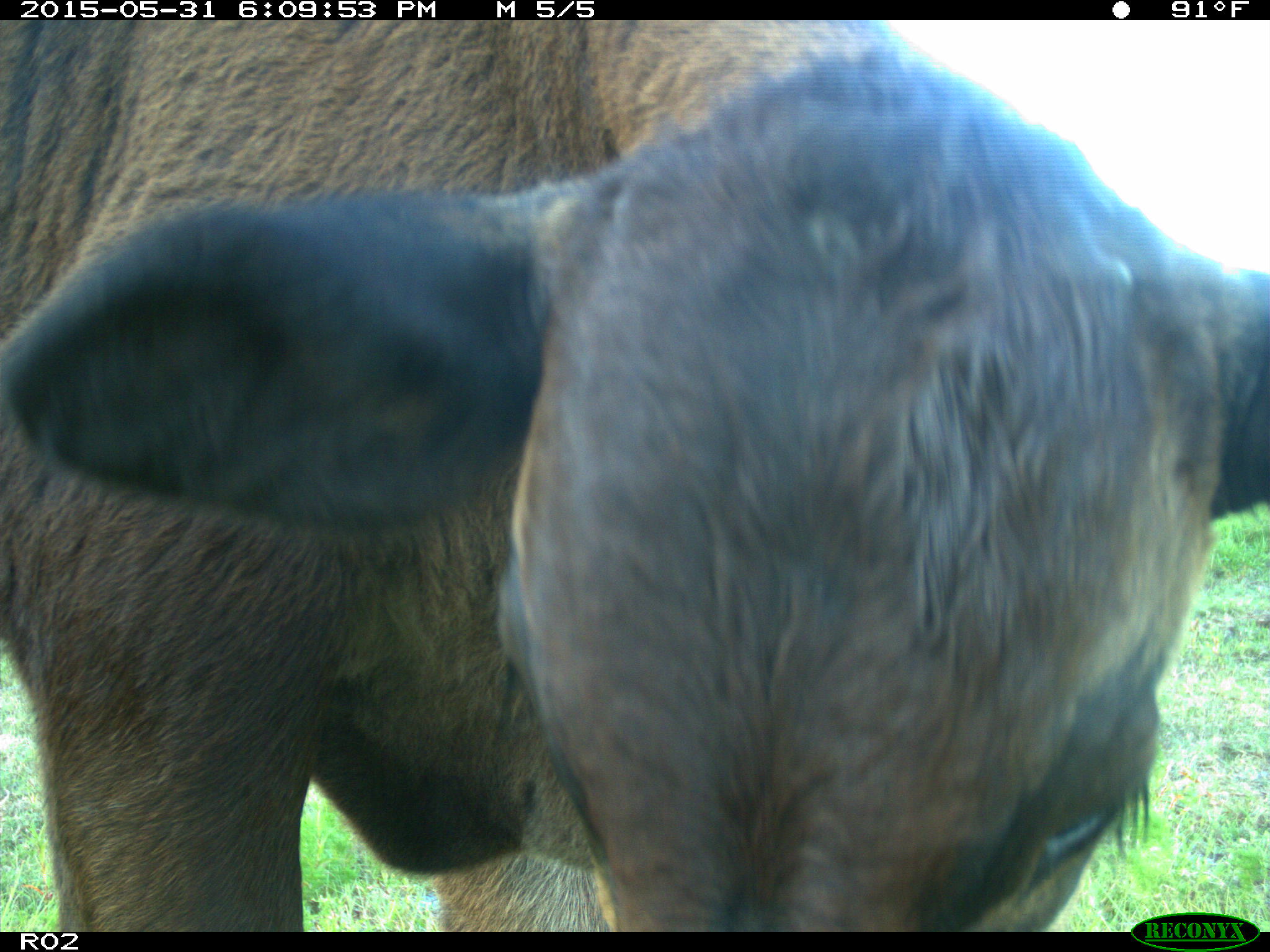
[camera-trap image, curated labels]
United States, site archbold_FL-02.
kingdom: Animalia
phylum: Chordata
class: Mammalia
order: Artiodactyla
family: Bovidae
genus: Bos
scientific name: Bos taurus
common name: domestic cow